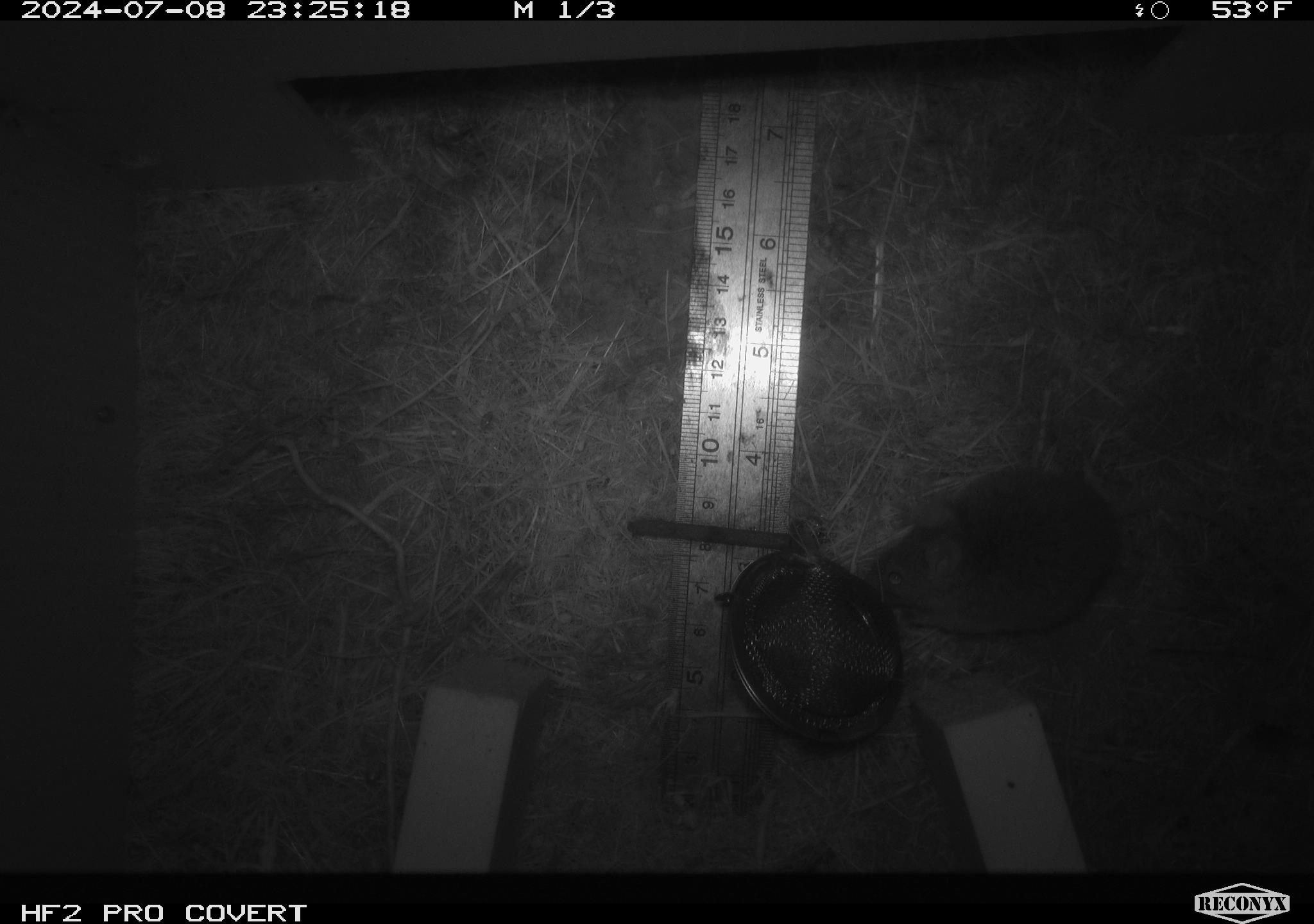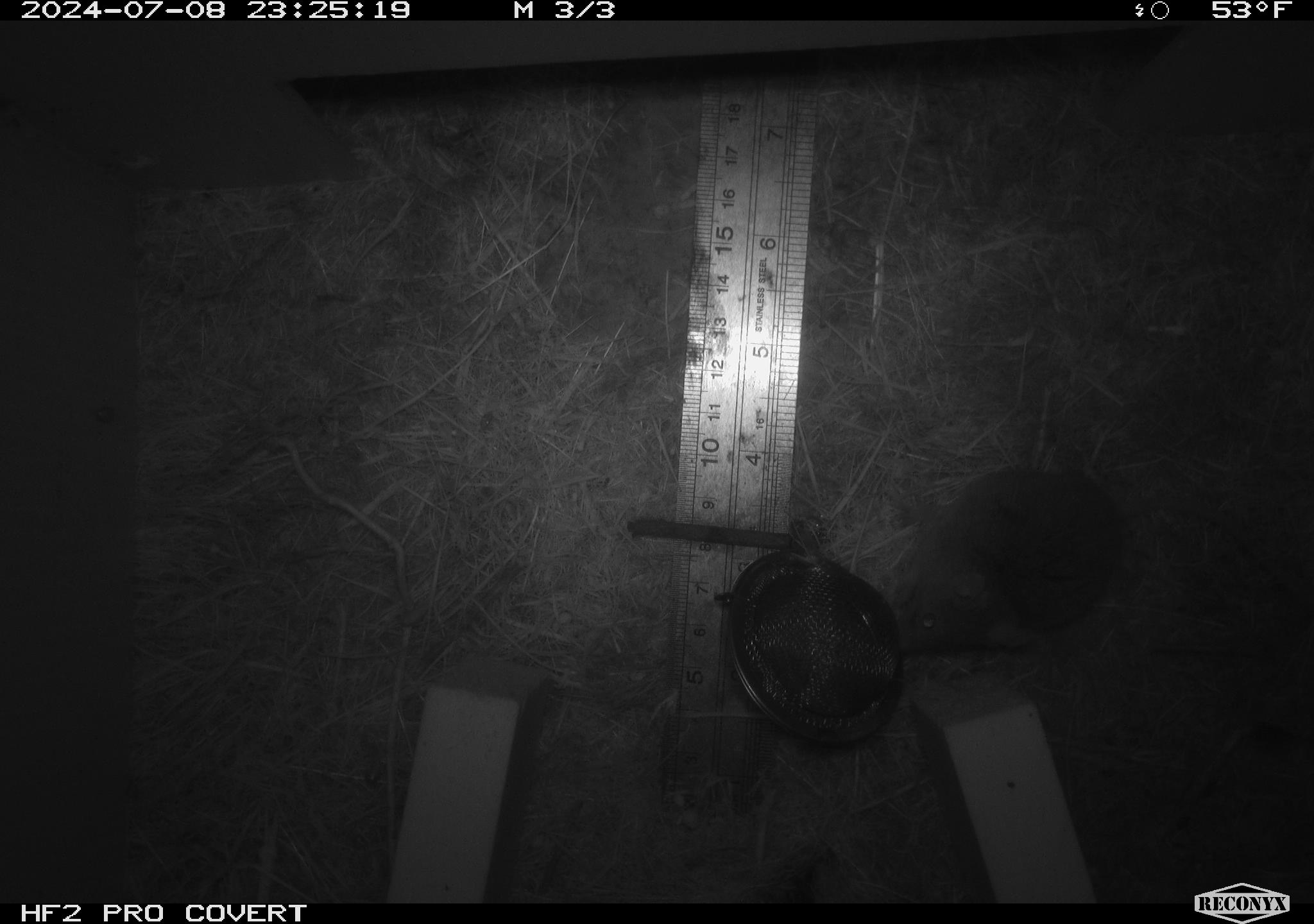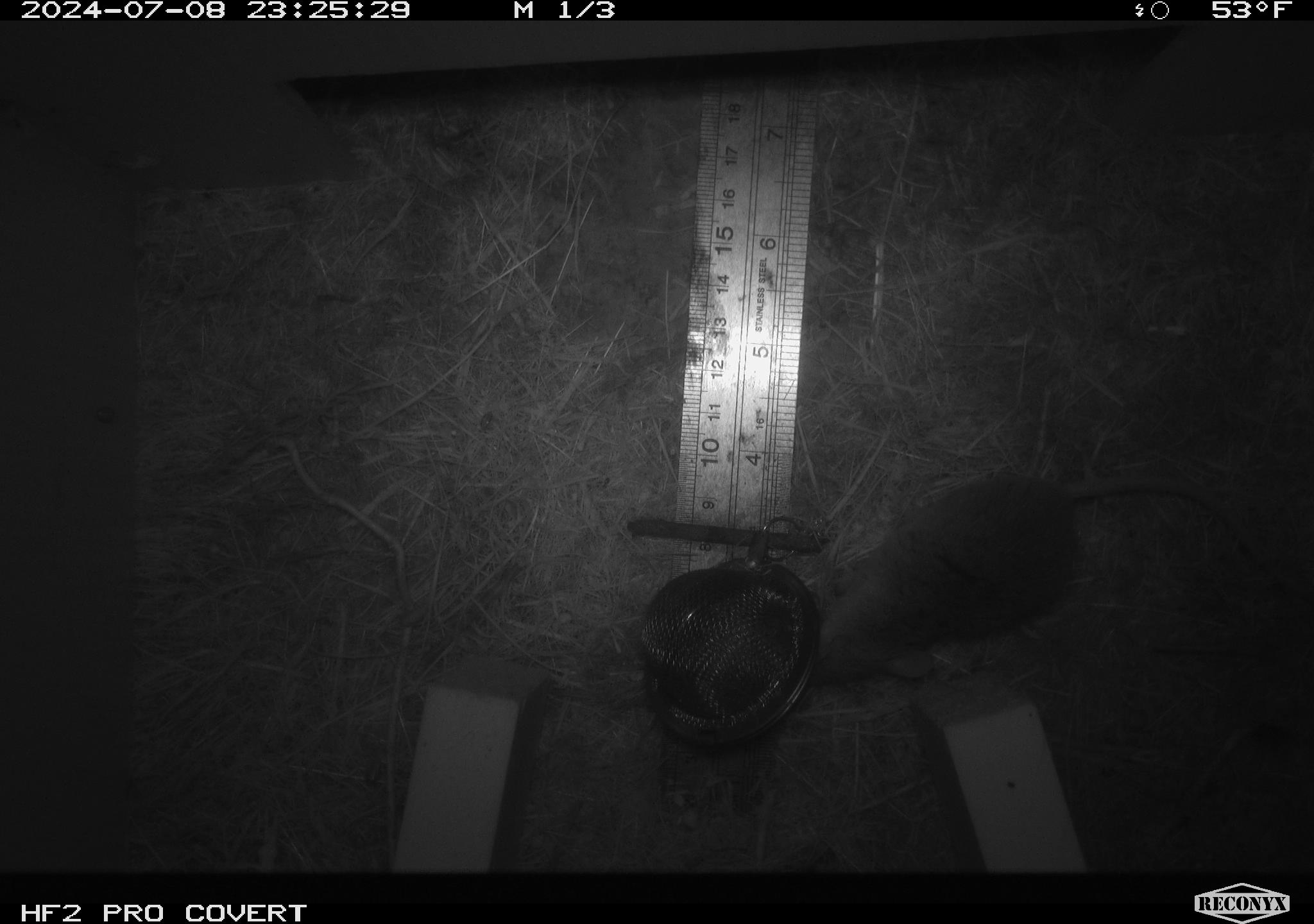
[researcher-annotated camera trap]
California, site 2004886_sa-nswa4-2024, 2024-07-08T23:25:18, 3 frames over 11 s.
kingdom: Animalia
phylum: Arthropoda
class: Malacostraca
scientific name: Malacostraca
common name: amphipods, crabs, isopods, krill, lobsters and shrimps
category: malacostracan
Malacostracan (amphipods, crabs, isopods, krill, lobsters and shrimps) (Malacostraca).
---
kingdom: Animalia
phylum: Chordata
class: Mammalia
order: Rodentia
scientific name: Rodentia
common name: mouse species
Mouse species (Rodentia).